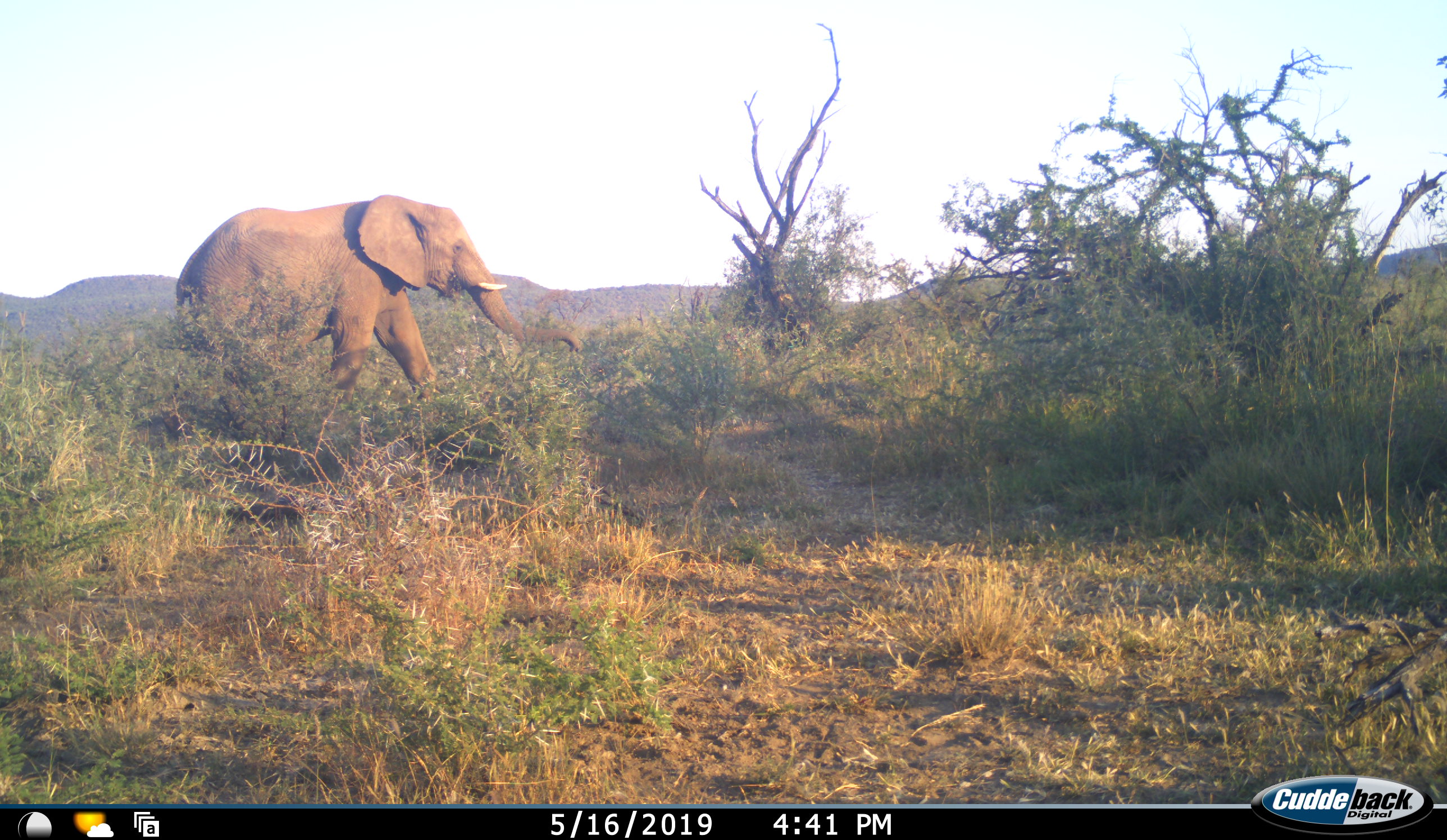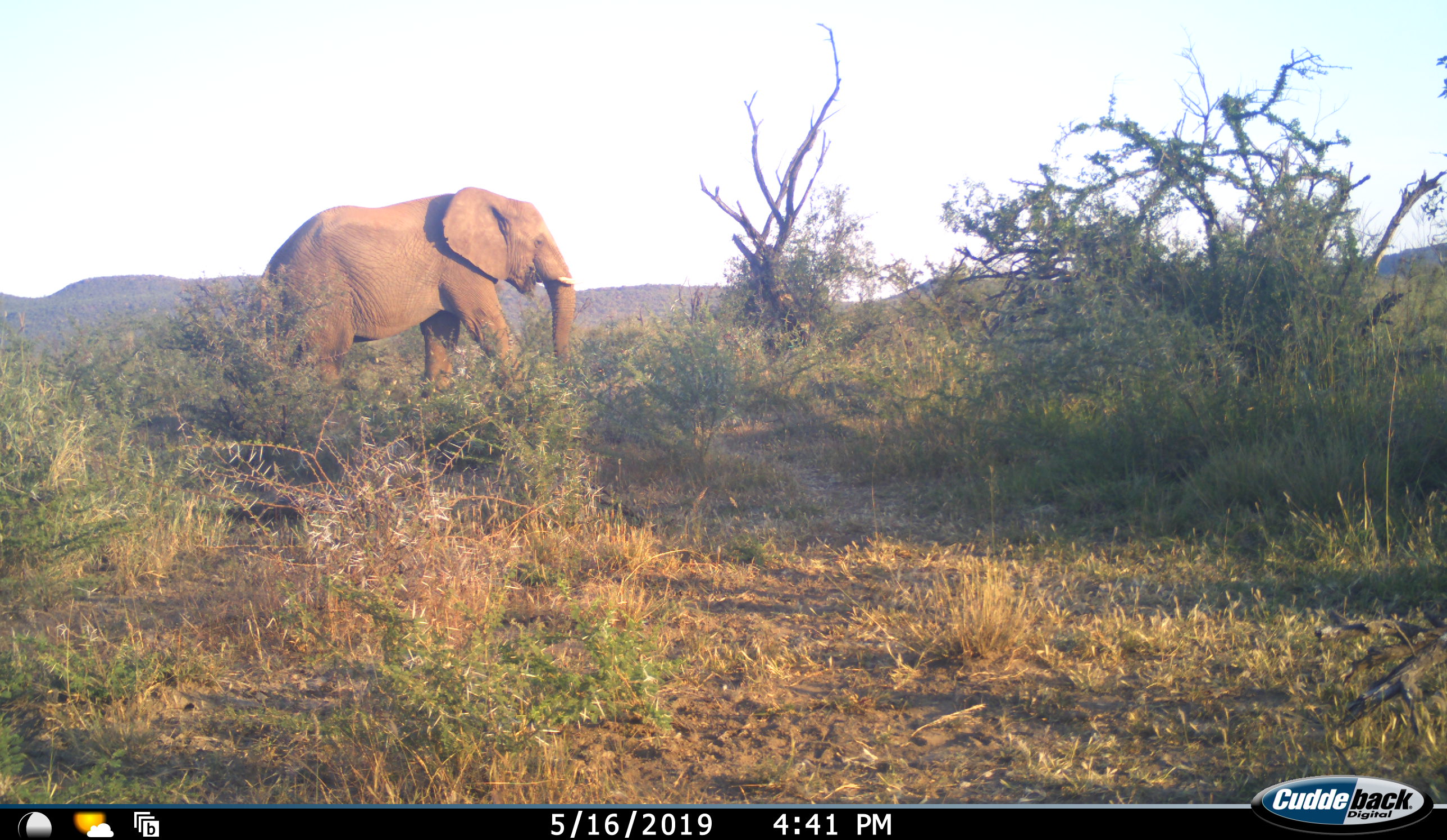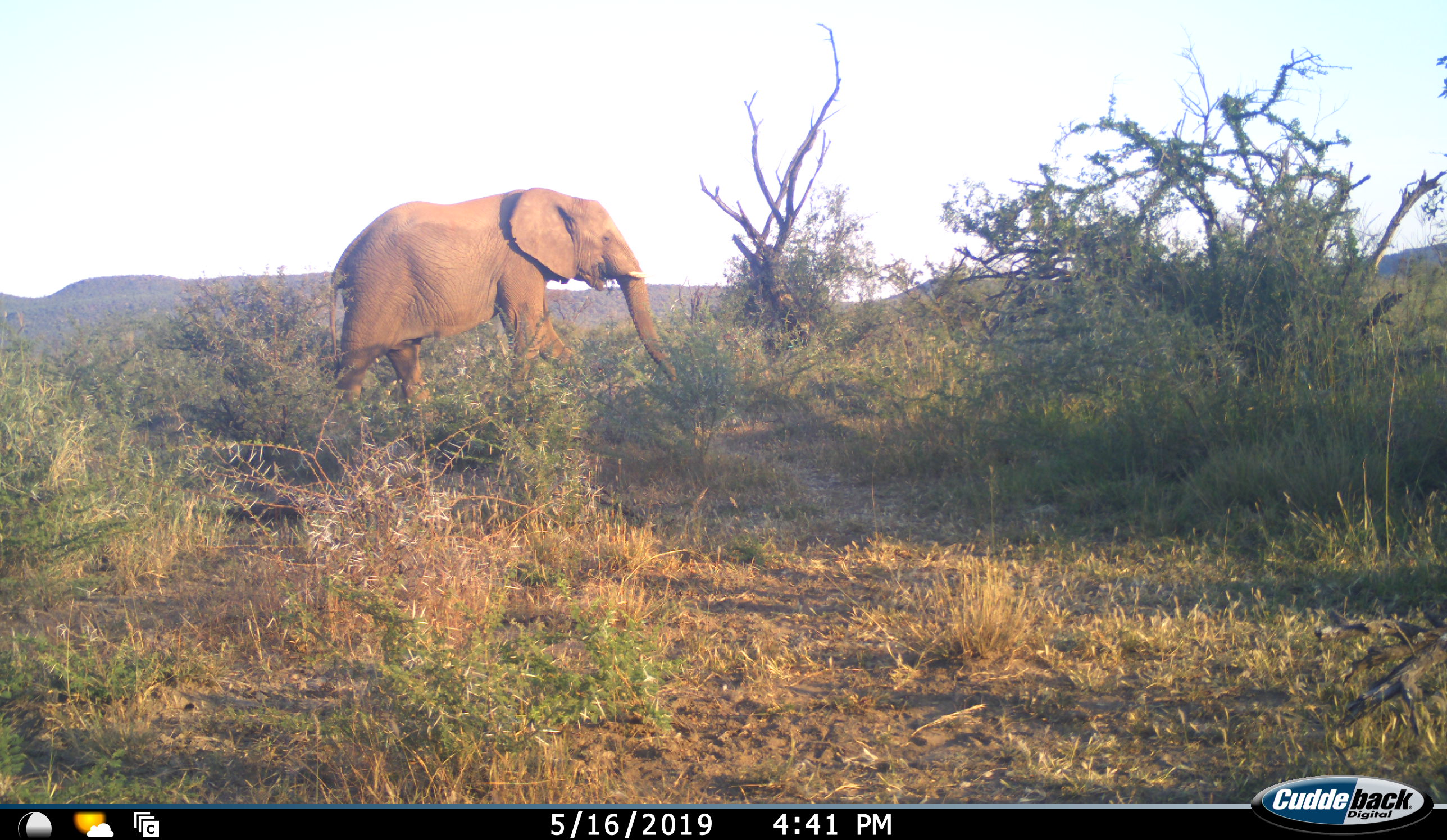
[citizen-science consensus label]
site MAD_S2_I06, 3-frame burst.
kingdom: Animalia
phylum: Chordata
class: Mammalia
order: Proboscidea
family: Elephantidae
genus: Loxodonta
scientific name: Loxodonta africana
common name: african bush elephant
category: elephant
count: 1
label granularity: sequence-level